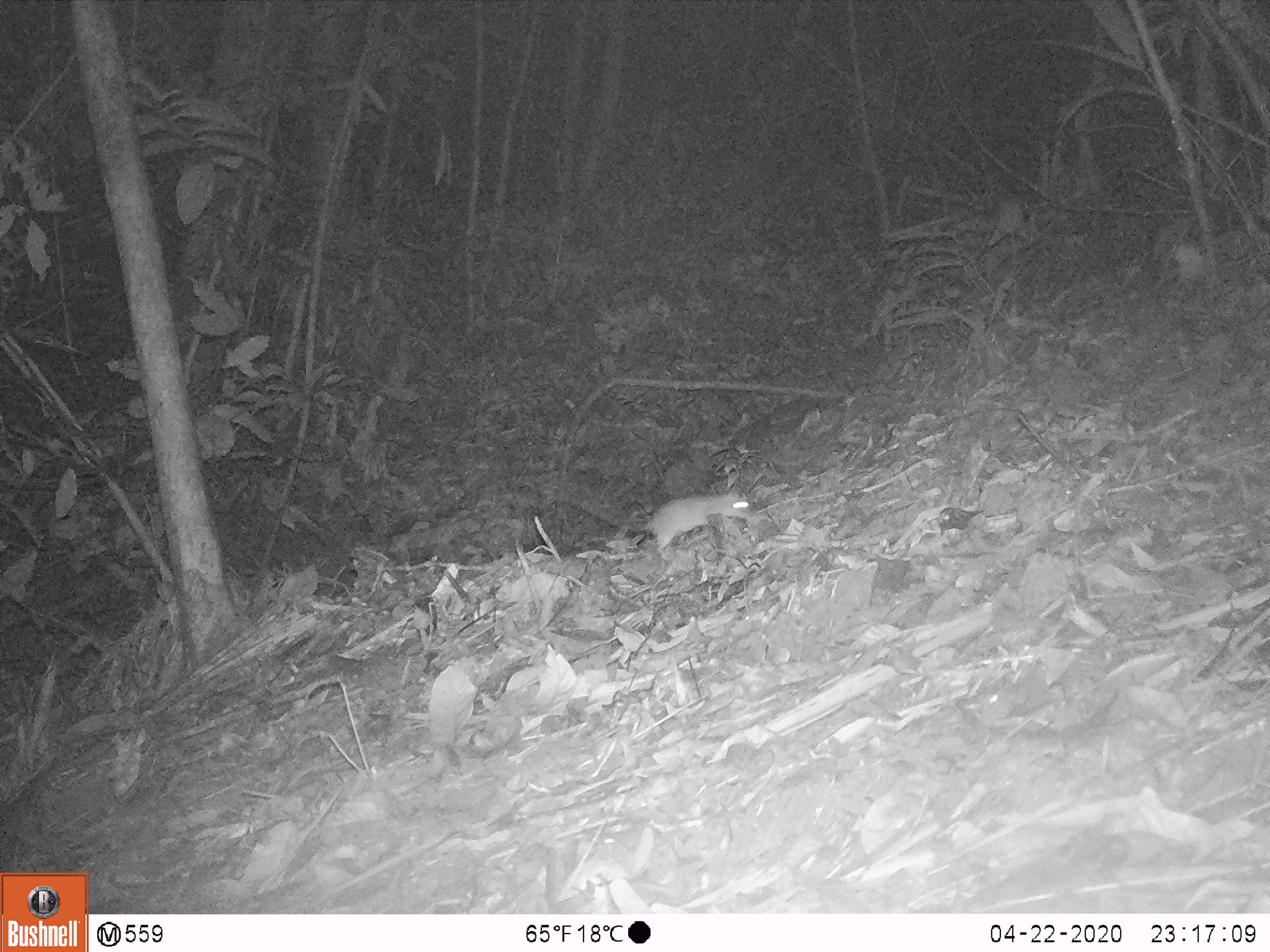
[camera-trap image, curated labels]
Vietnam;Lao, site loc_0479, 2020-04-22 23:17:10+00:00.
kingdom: Animalia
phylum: Chordata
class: Mammalia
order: Rodentia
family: Muridae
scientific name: Muridae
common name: old-world mice and rats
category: unidentified murid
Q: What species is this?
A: Unidentified murid (old-world mice and rats) (Muridae).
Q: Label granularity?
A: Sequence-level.